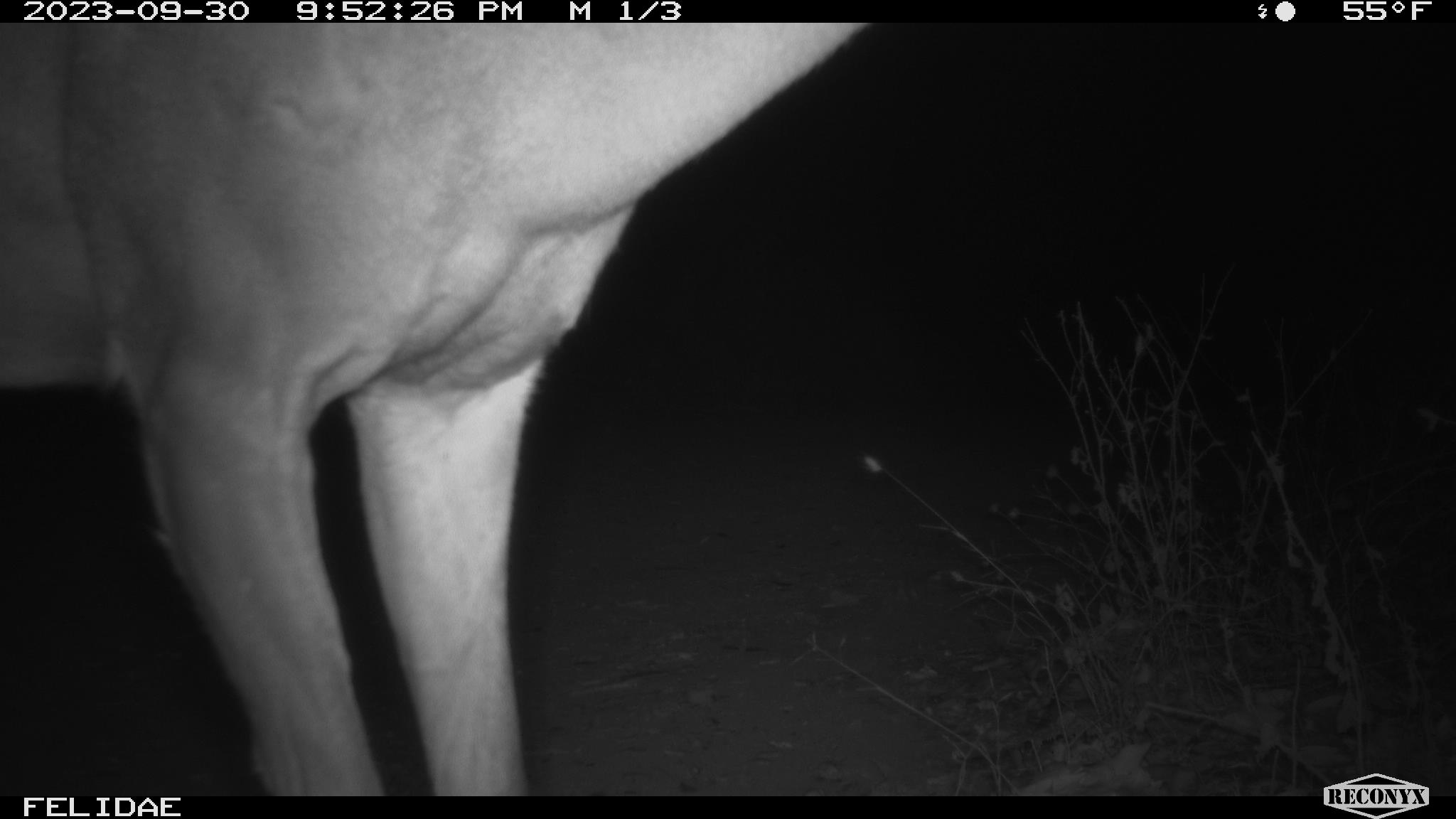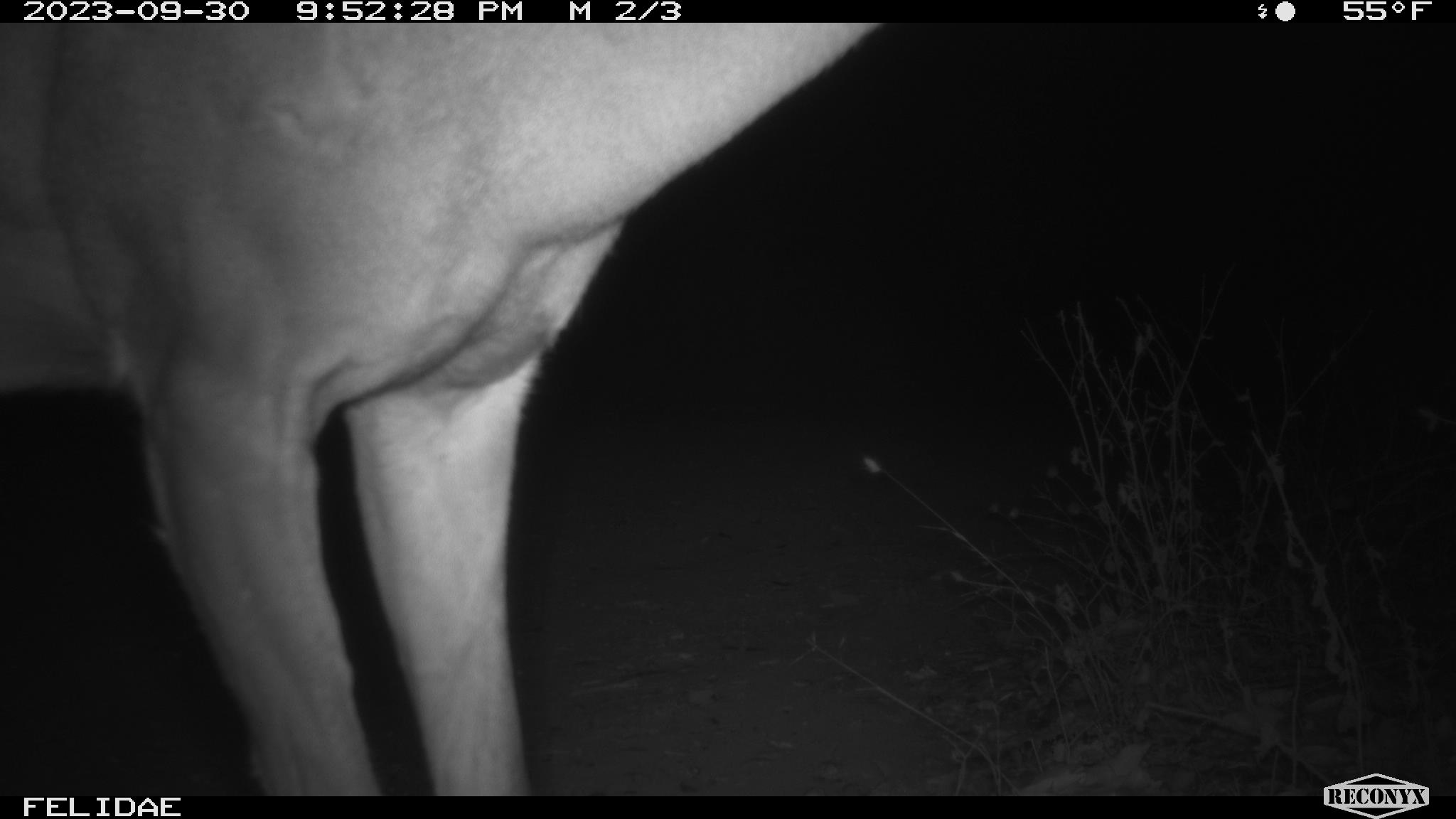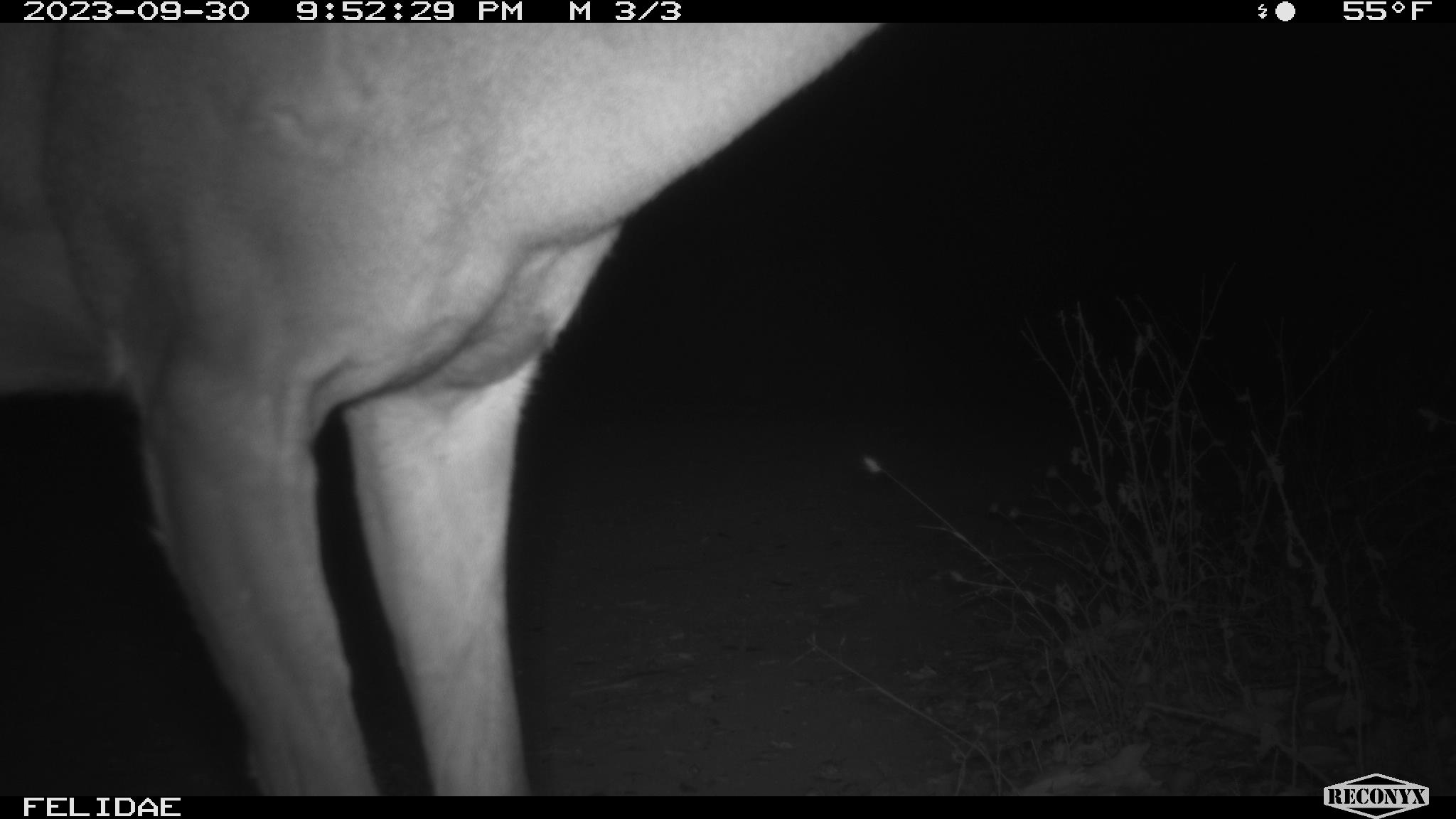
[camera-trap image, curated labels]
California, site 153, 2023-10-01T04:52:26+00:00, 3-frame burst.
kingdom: Animalia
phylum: Chordata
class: Mammalia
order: Artiodactyla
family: Cervidae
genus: Odocoileus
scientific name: Odocoileus hemionus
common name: mule deer